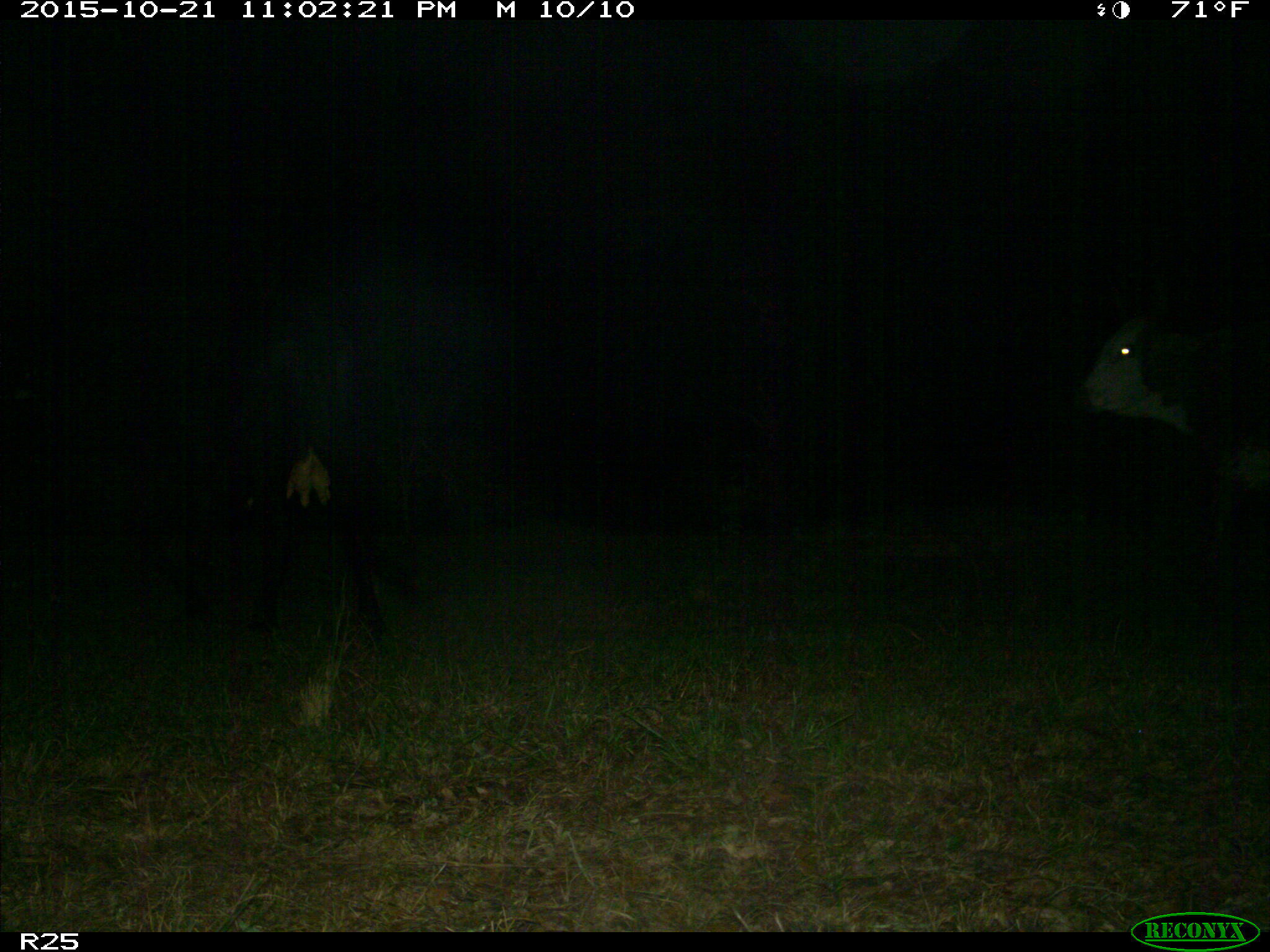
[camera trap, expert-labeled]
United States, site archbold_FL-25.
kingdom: Animalia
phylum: Chordata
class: Mammalia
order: Artiodactyla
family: Bovidae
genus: Bos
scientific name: Bos taurus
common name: domestic cow